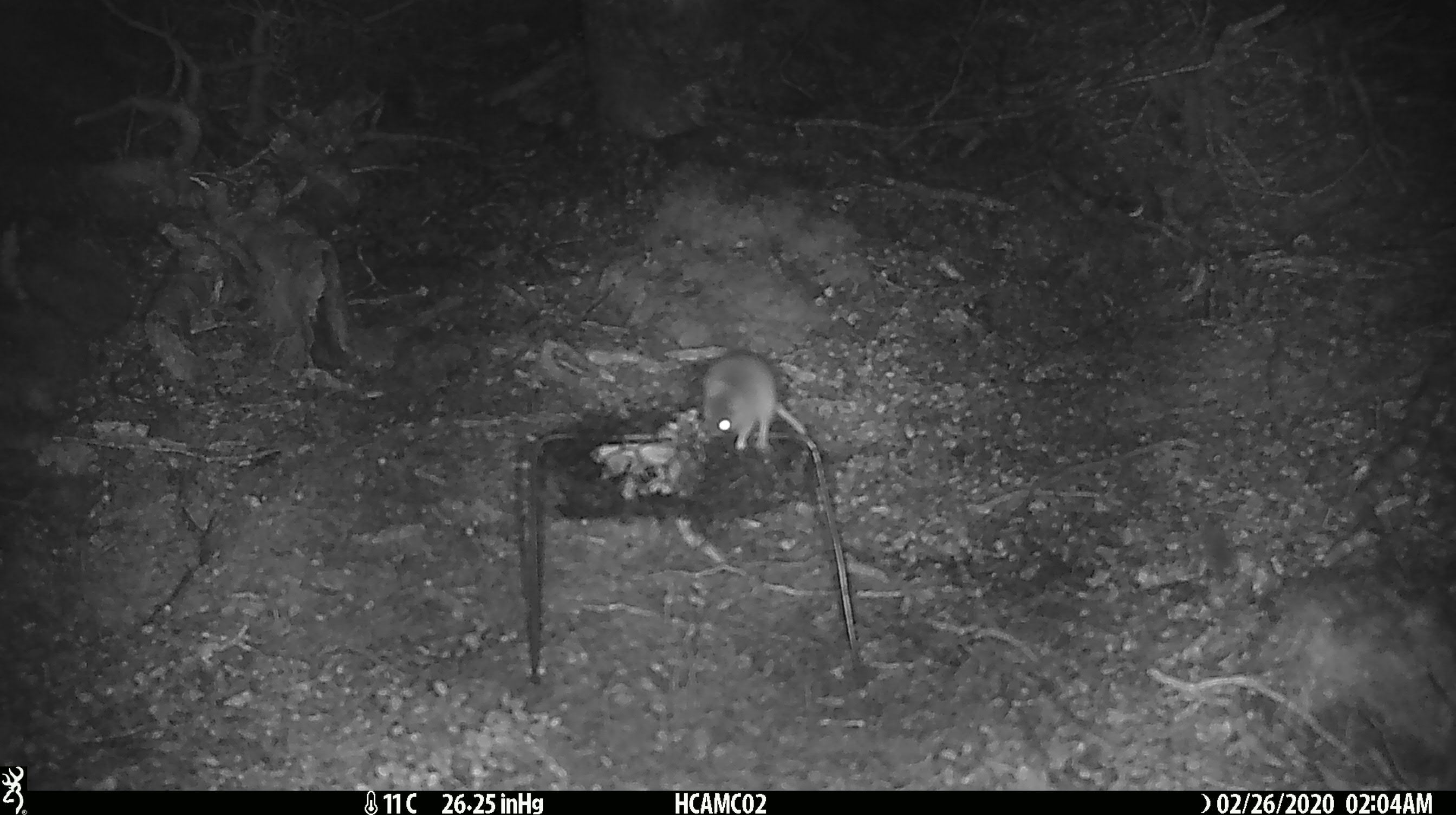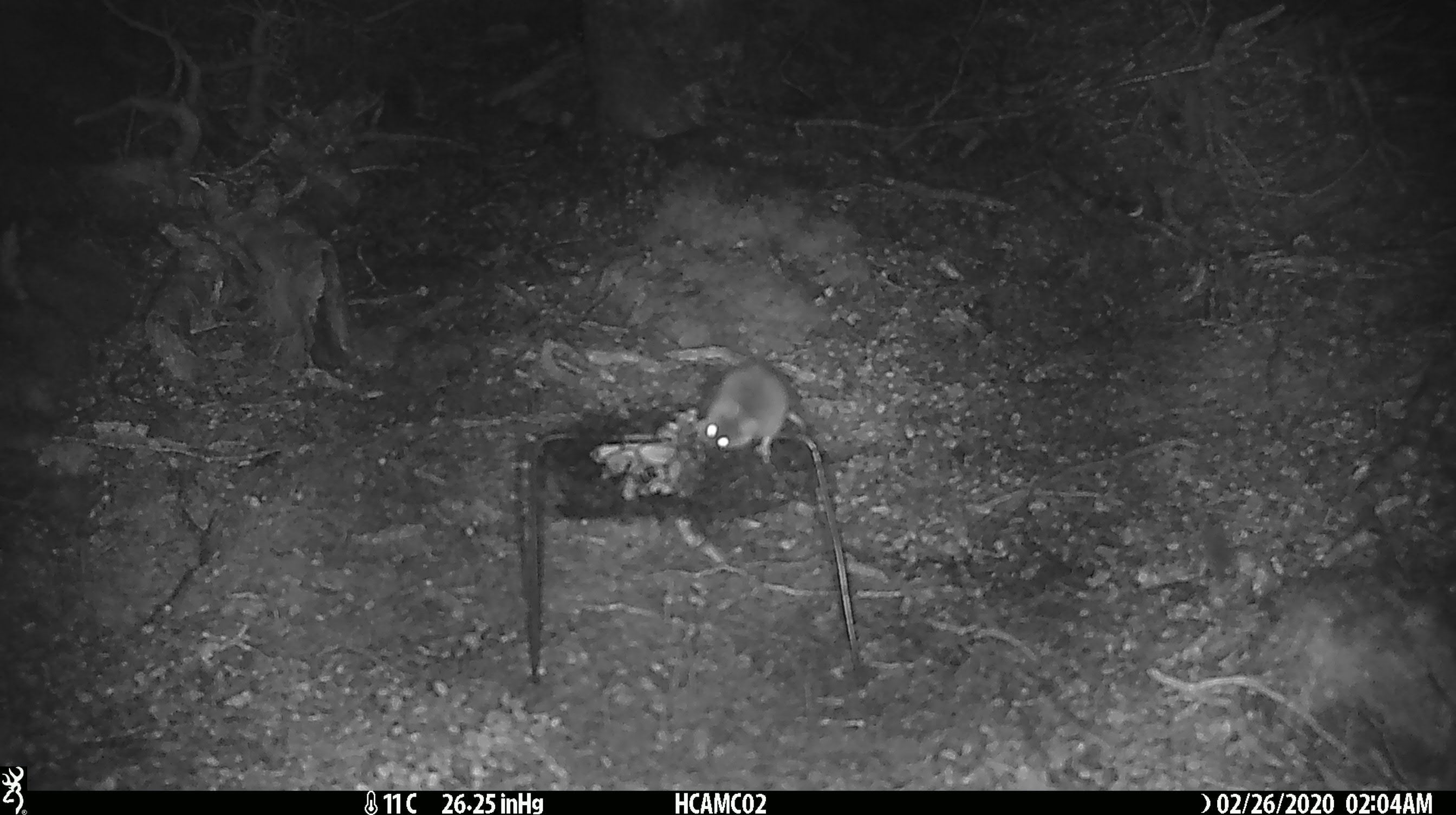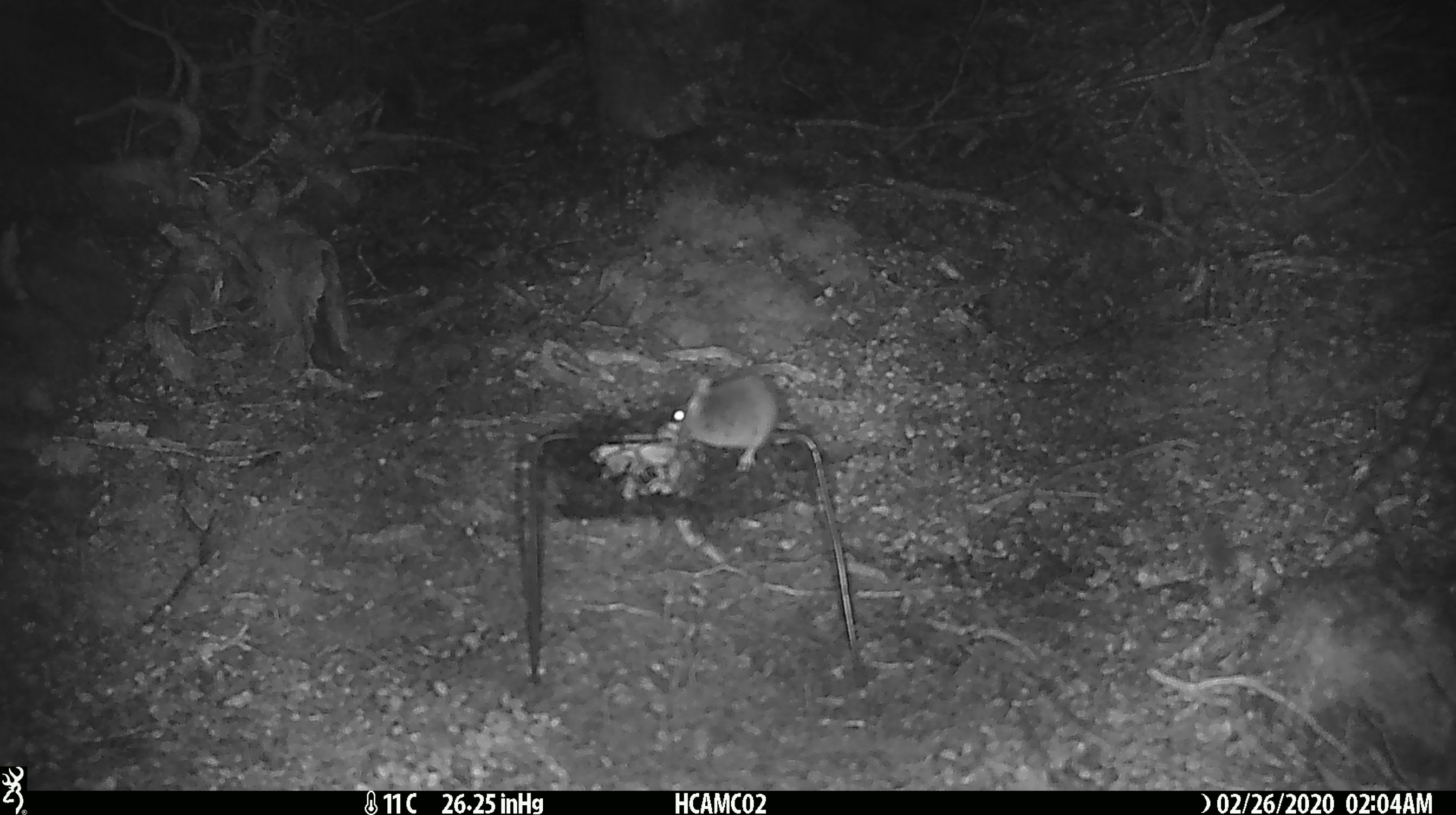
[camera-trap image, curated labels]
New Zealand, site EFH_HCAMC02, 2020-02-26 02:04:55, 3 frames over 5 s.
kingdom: Animalia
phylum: Chordata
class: Mammalia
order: Rodentia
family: Muridae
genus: Mus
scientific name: Mus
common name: mouse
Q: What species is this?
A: Mouse (Mus).